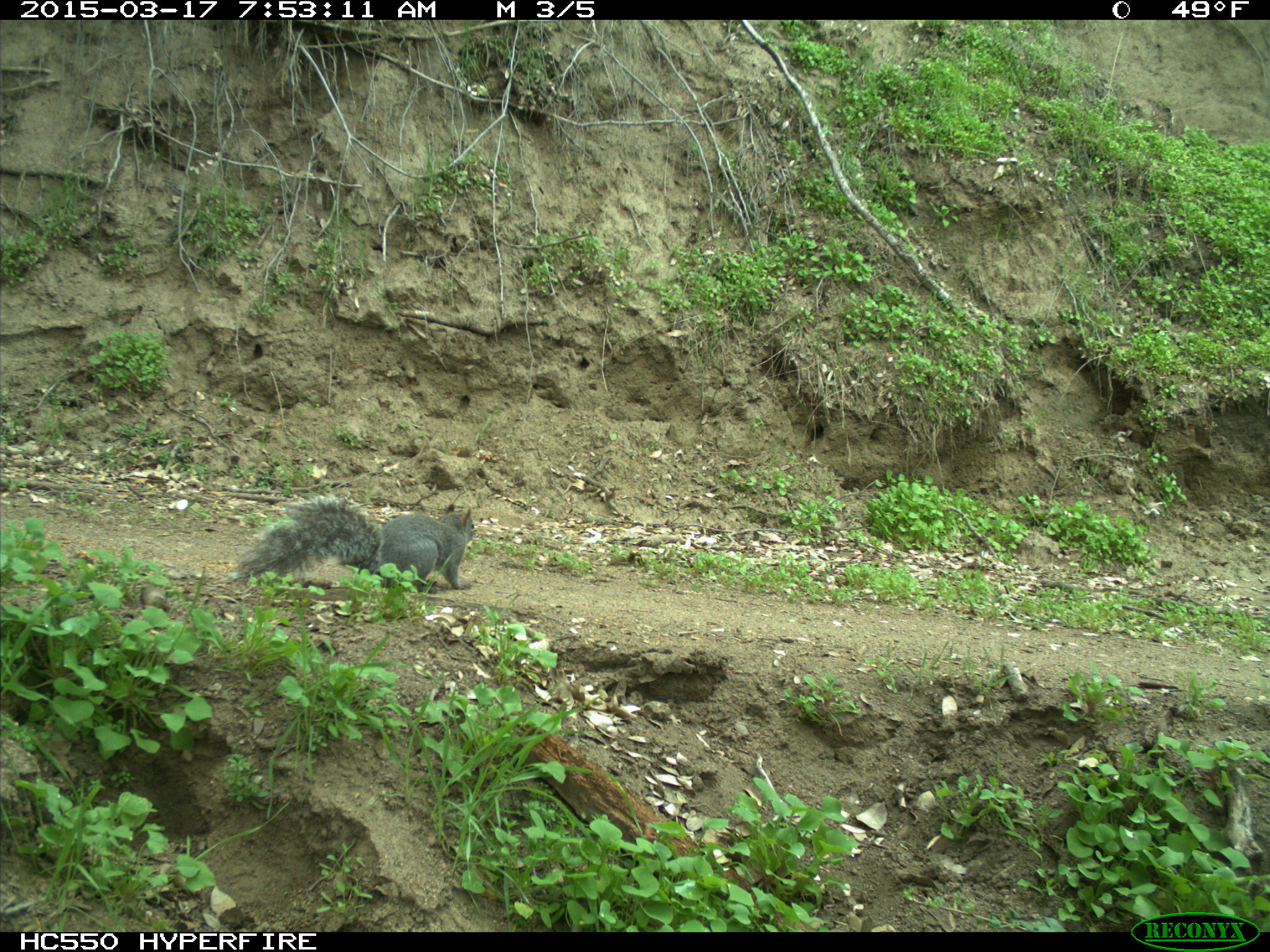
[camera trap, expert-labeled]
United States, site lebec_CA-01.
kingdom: Animalia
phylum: Chordata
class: Mammalia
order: Rodentia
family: Sciuridae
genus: Sciurus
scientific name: Sciurus carolinensis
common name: eastern gray squirrel